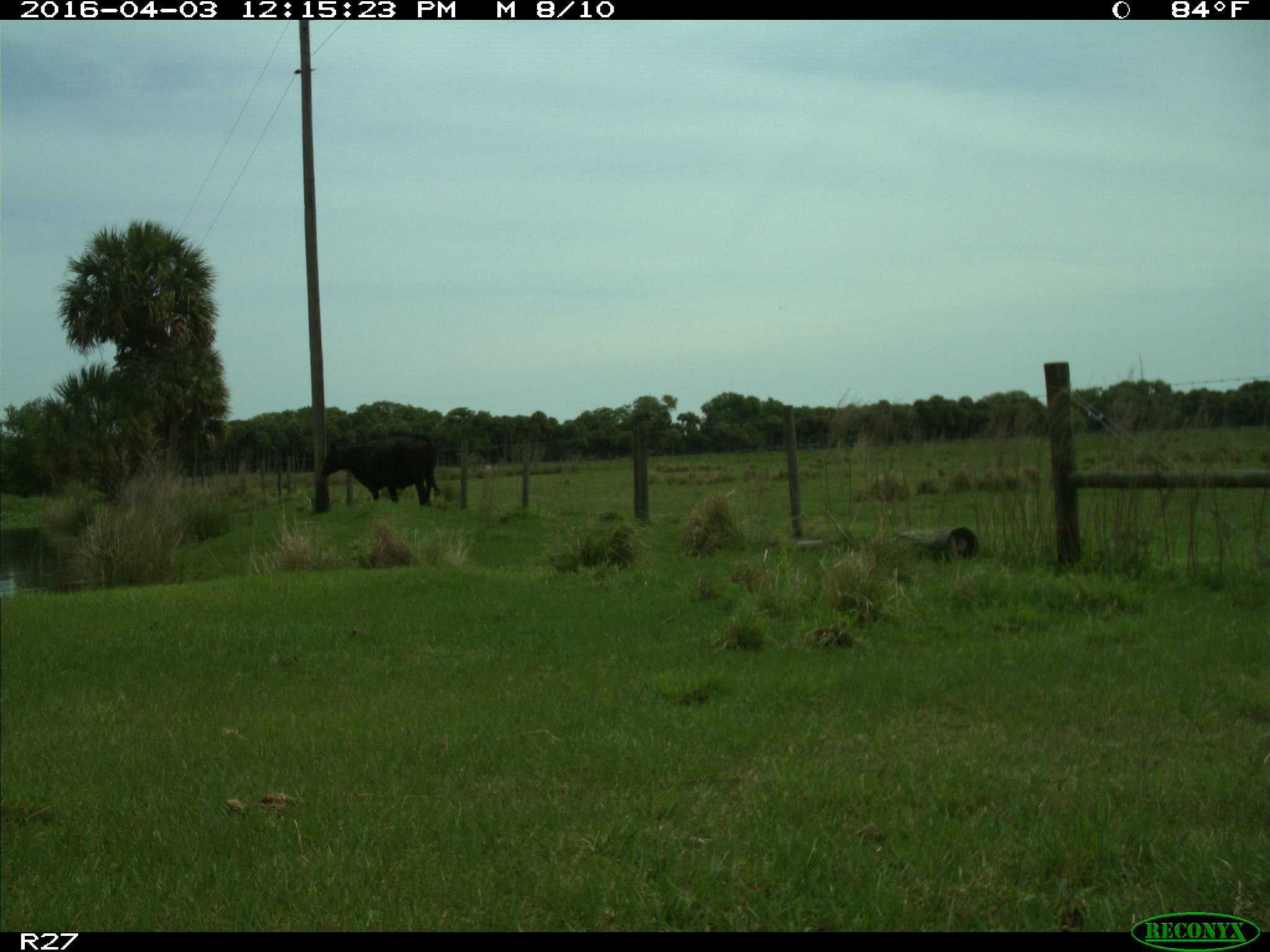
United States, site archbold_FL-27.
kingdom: Animalia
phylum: Chordata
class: Mammalia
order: Artiodactyla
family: Bovidae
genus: Bos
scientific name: Bos taurus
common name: domestic cow